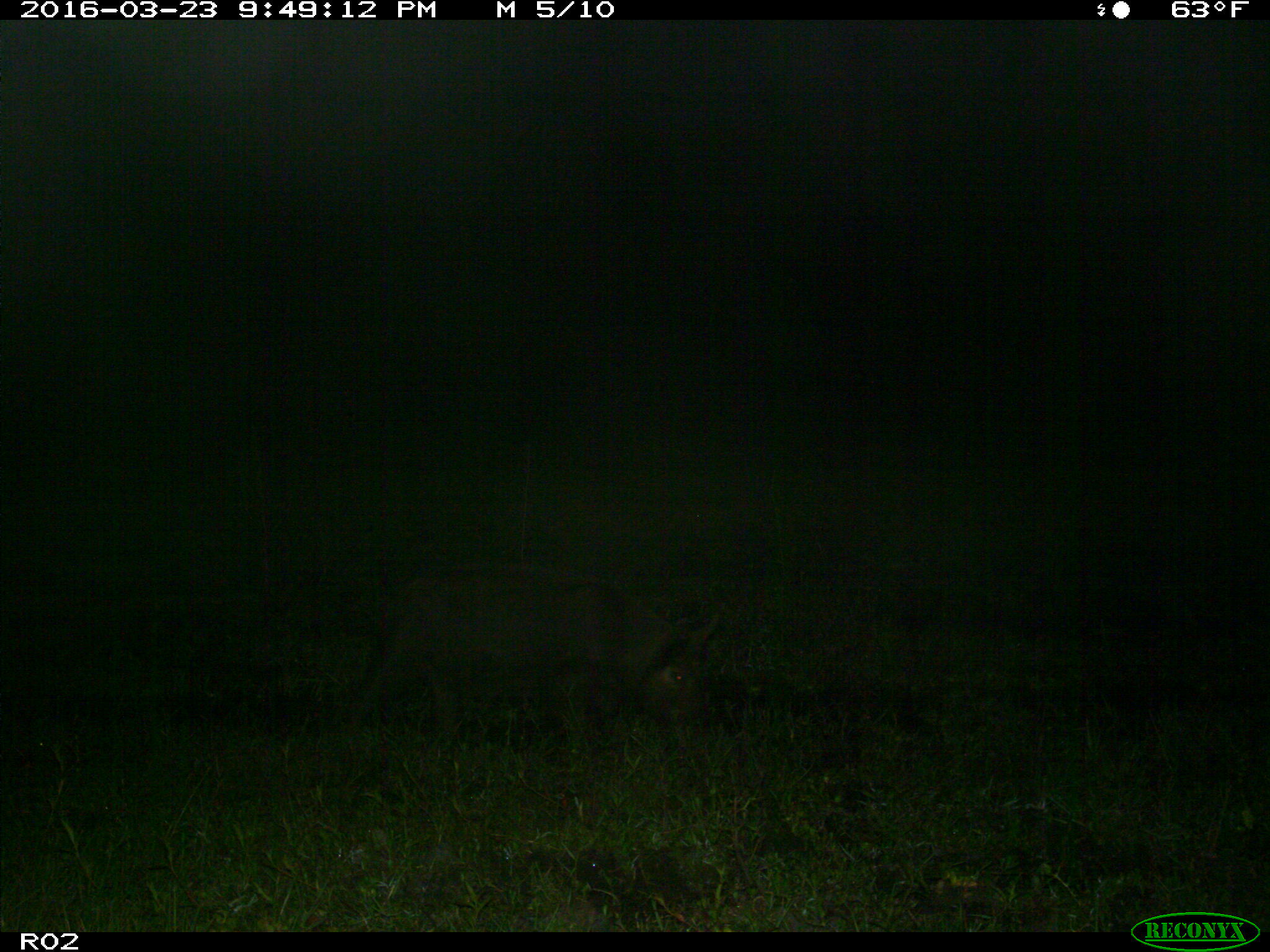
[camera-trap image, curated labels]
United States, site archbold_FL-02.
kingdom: Animalia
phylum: Chordata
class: Mammalia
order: Artiodactyla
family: Suidae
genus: Sus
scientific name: Sus scrofa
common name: wild boar